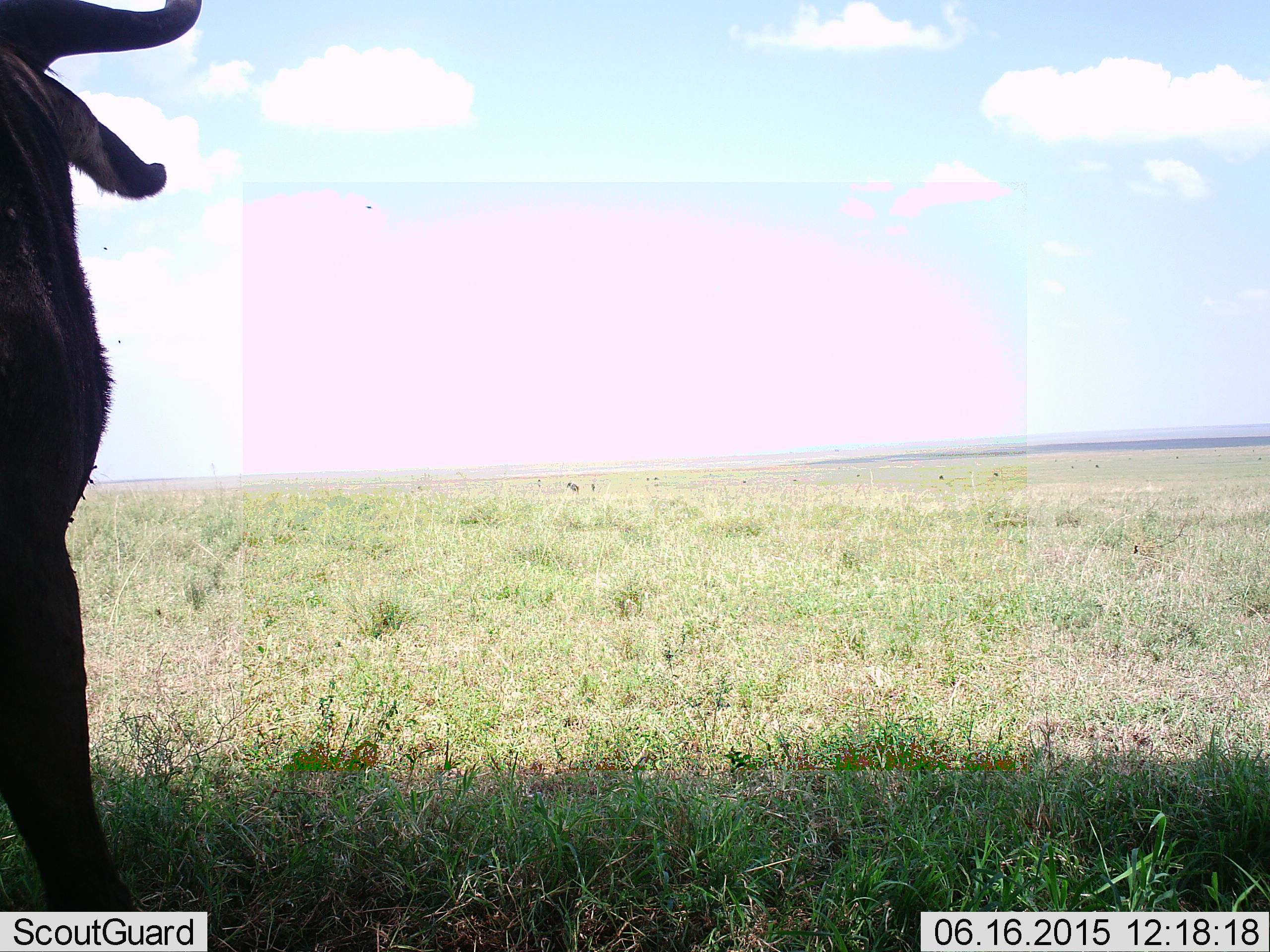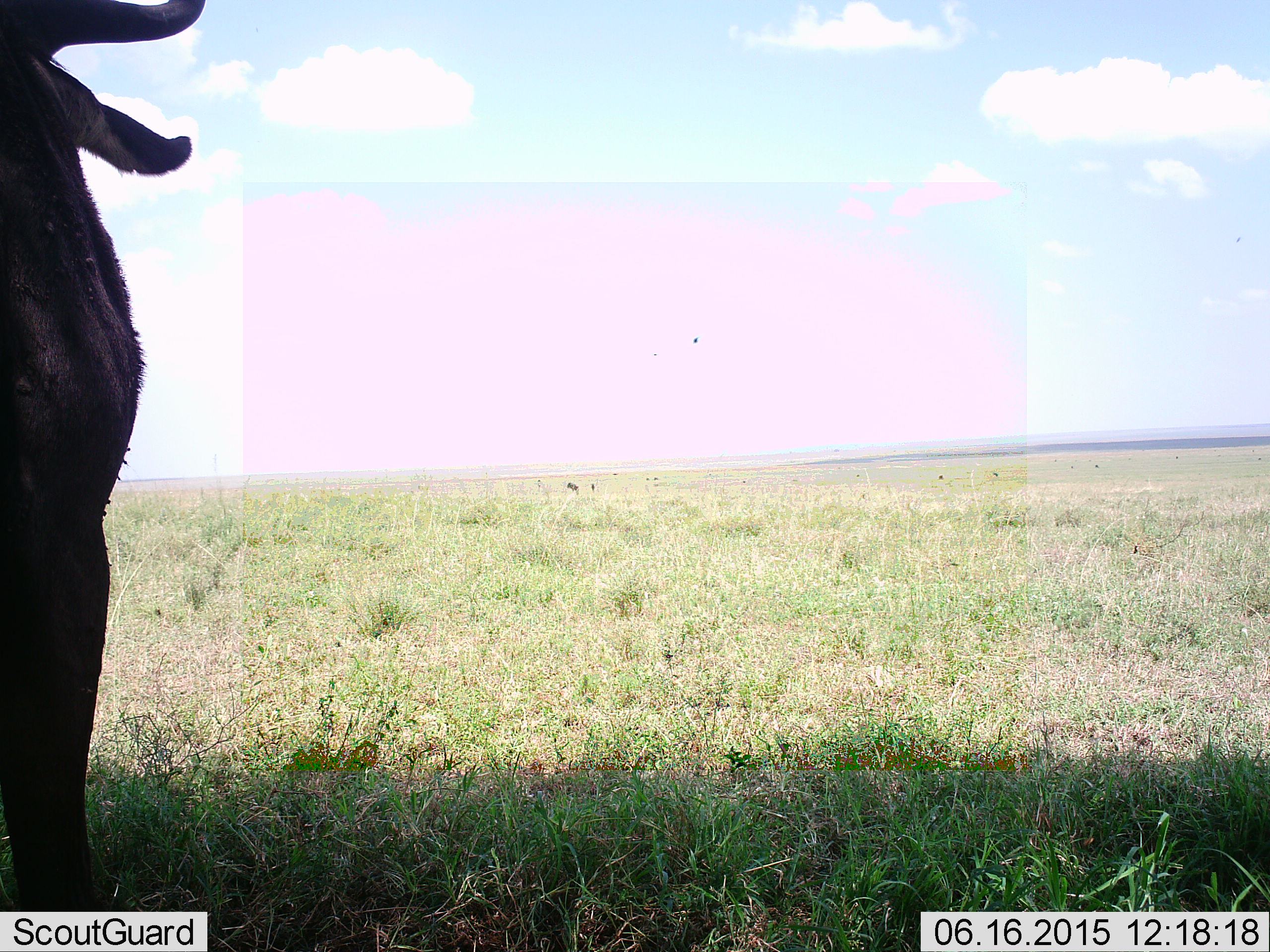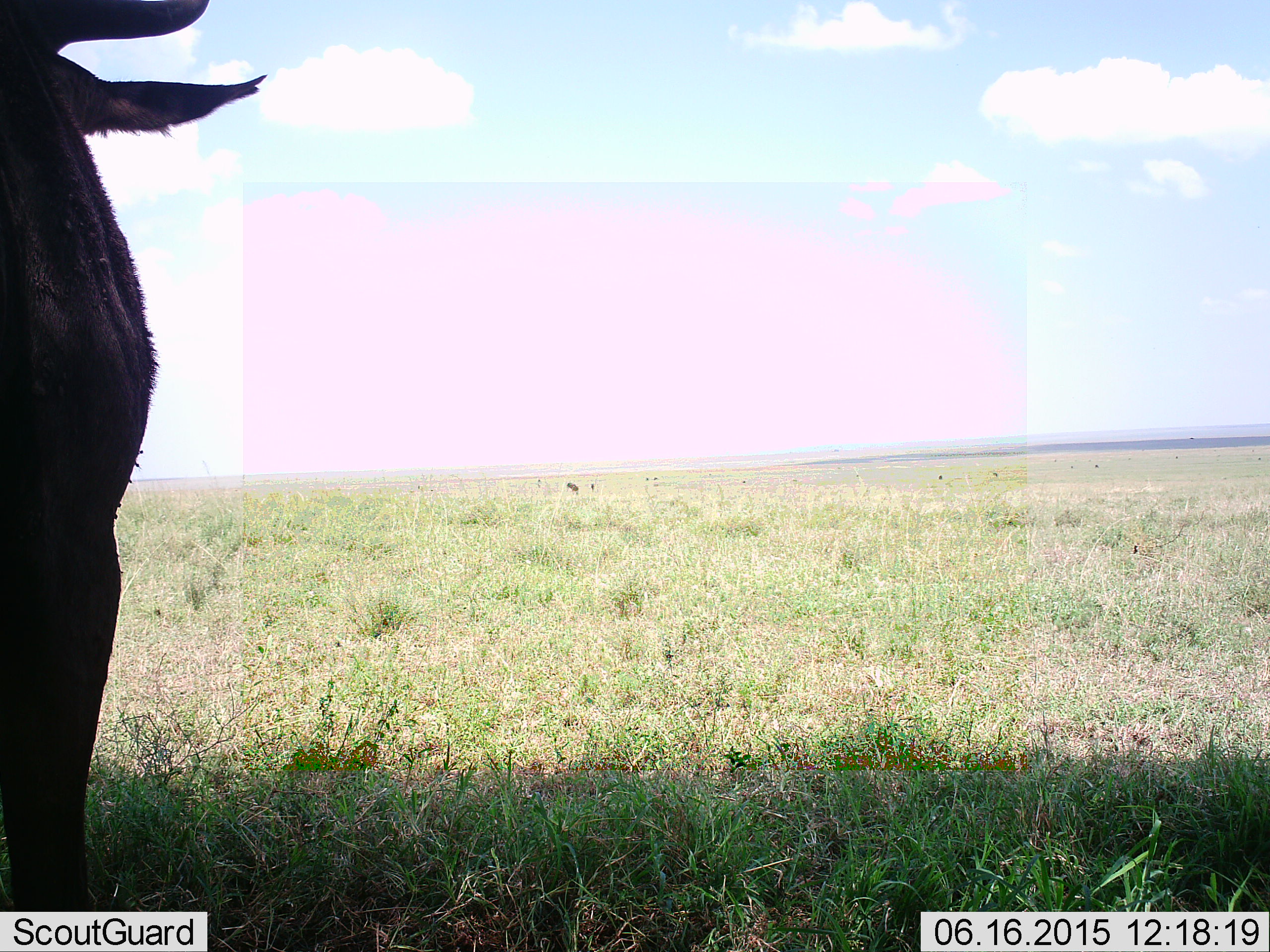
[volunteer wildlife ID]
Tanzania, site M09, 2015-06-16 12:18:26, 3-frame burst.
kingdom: Animalia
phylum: Chordata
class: Mammalia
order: Artiodactyla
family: Bovidae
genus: Connochaetes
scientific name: Connochaetes taurinus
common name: blue wildebeest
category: wildebeest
Wildebeest (blue wildebeest) (Connochaetes taurinus), count 1. Behavior (volunteer vote fractions): standing 100%, resting 0%, moving 0%, interacting 0%. Young present (vote fraction): 9%. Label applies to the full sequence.